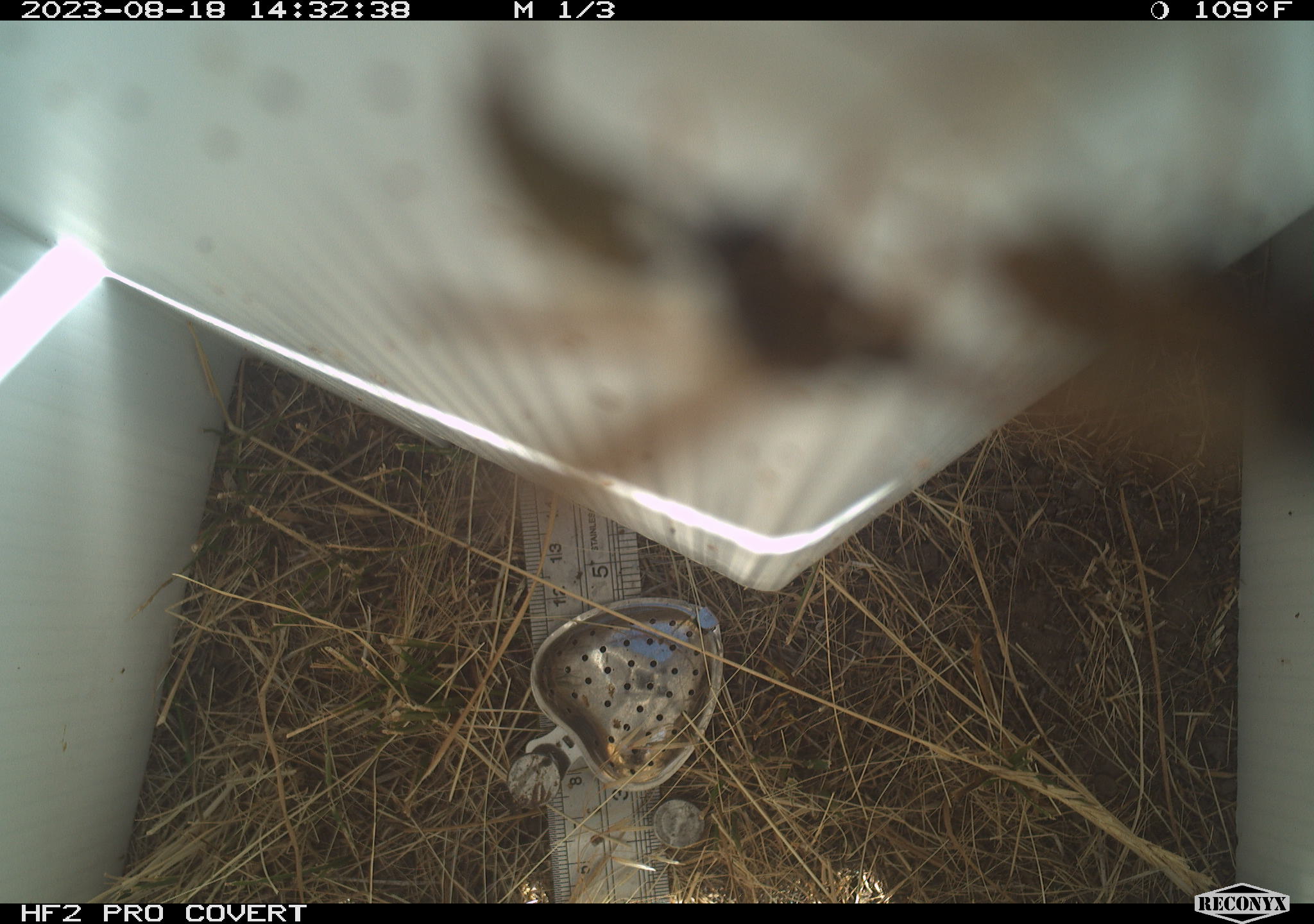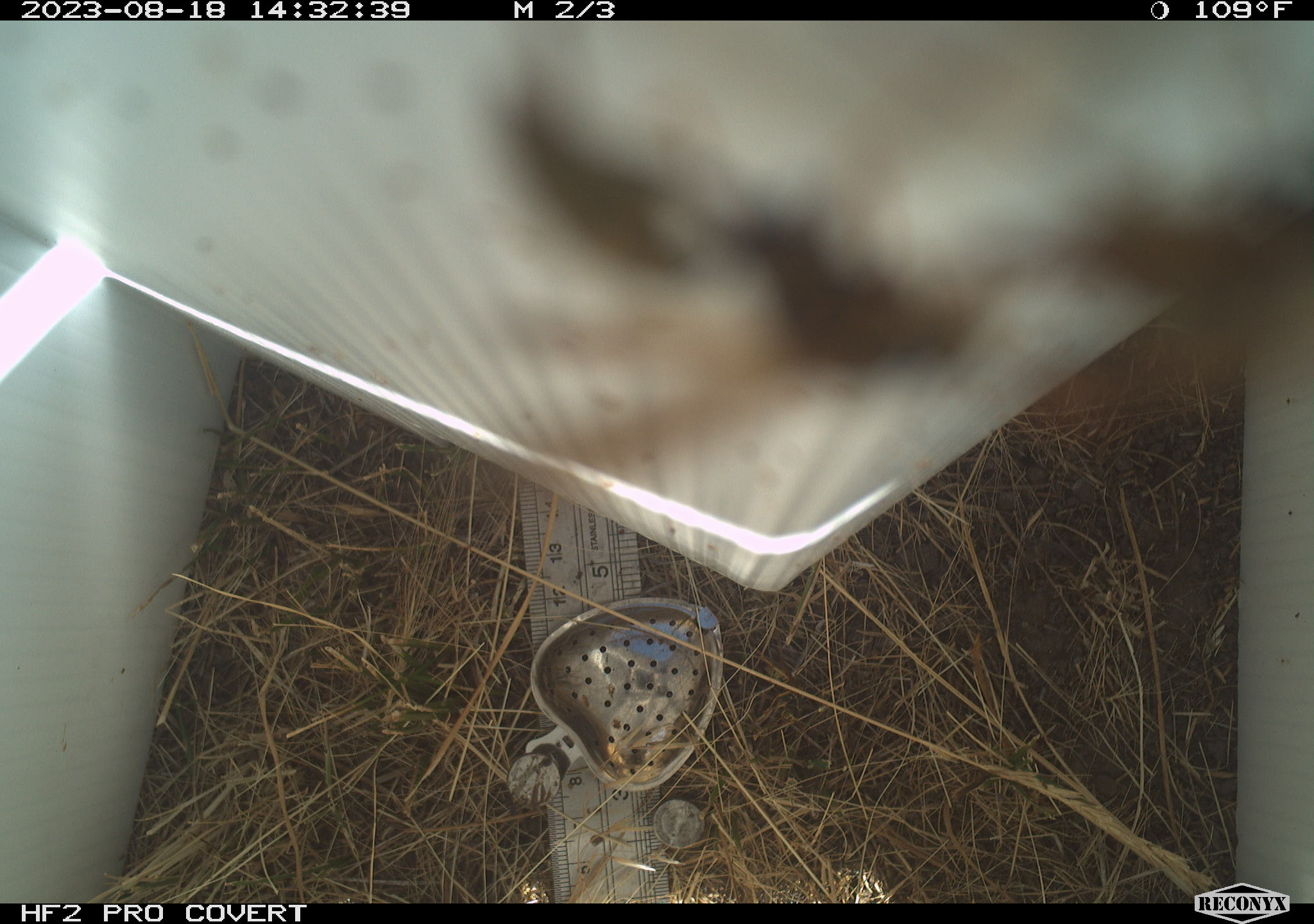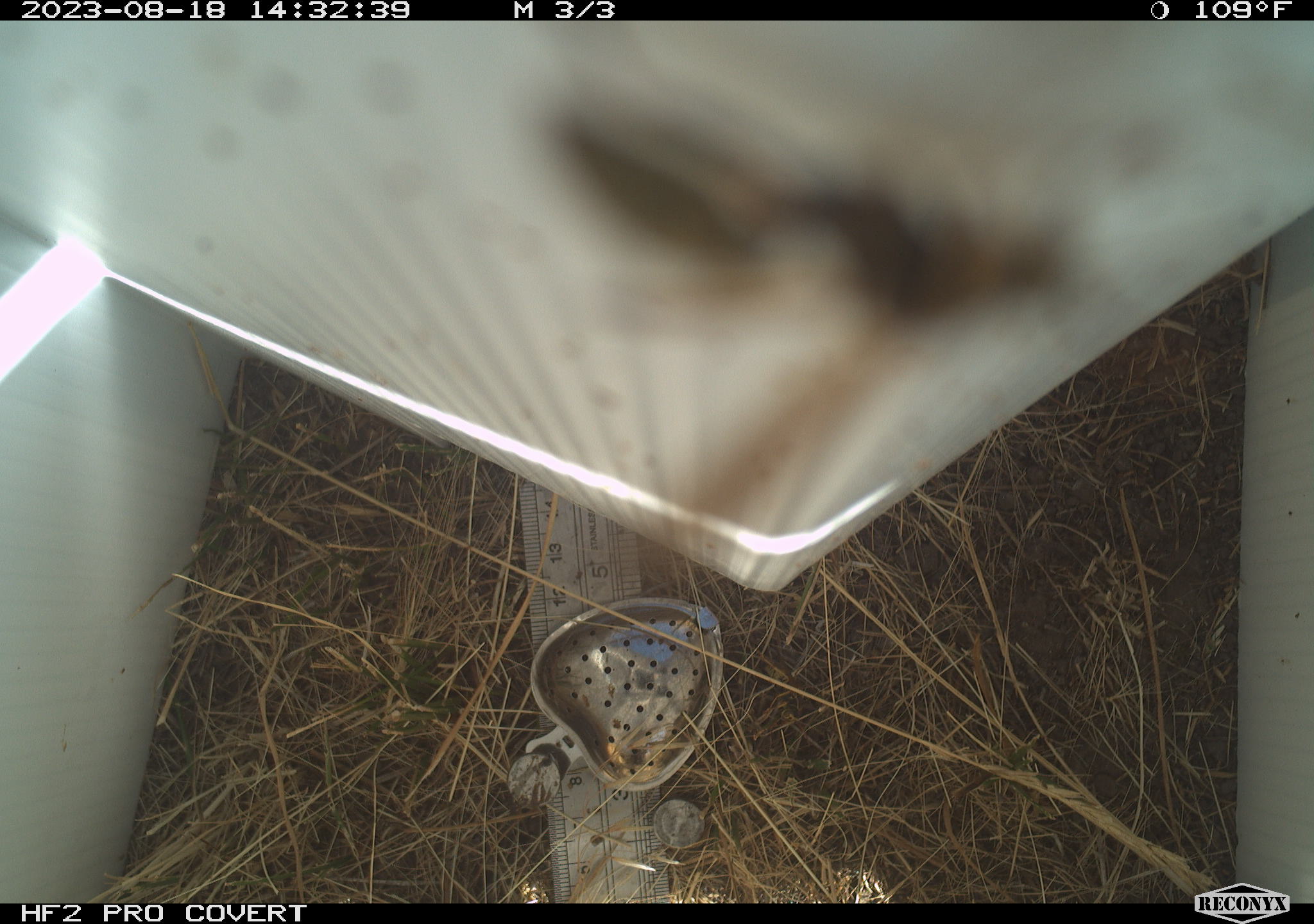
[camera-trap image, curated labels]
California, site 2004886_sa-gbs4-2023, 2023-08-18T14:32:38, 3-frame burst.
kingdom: Animalia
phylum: Arthropoda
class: Insecta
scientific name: Insecta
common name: insect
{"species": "insect (Insecta)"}